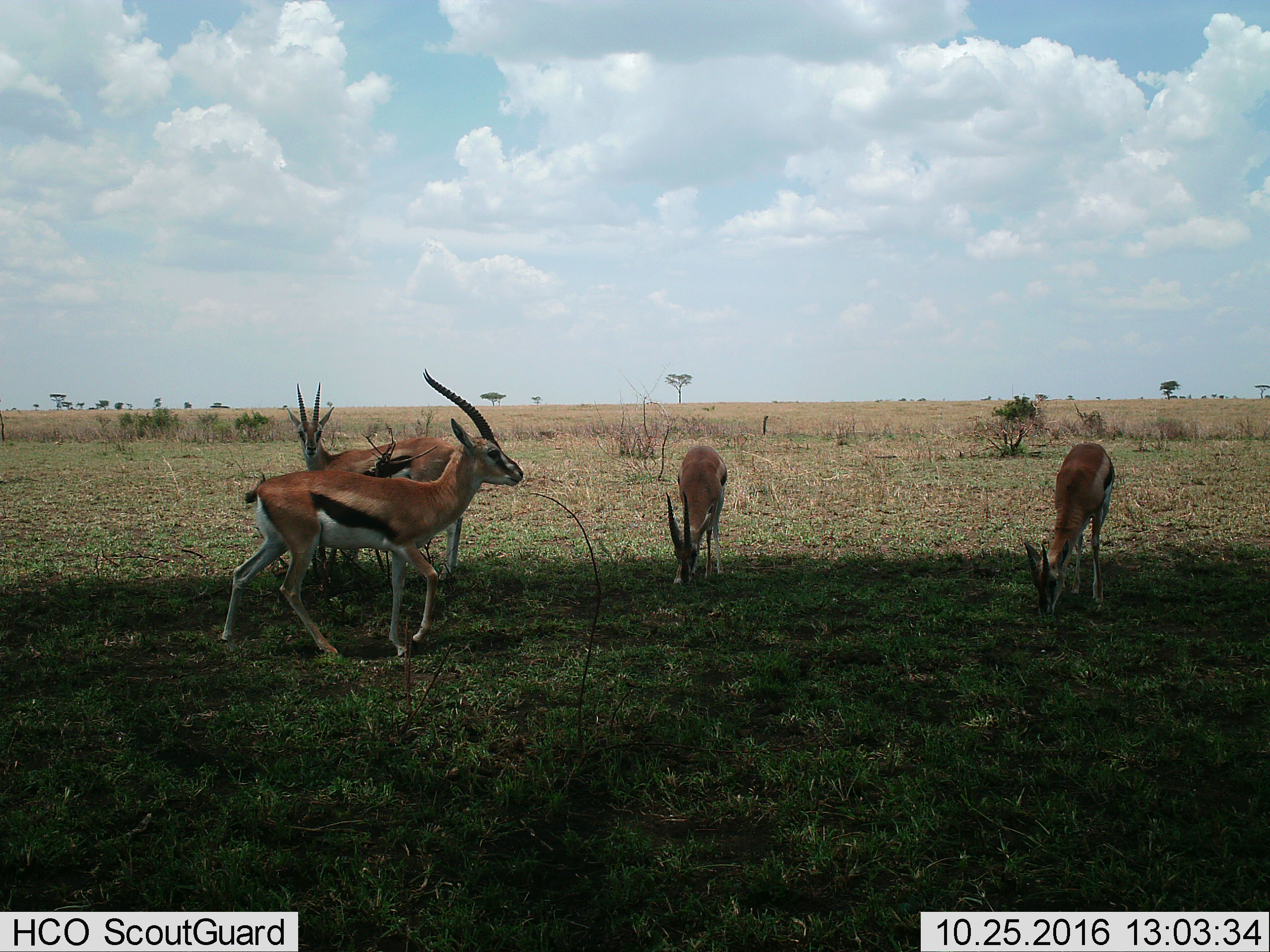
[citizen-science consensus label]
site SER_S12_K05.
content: unidentified animal